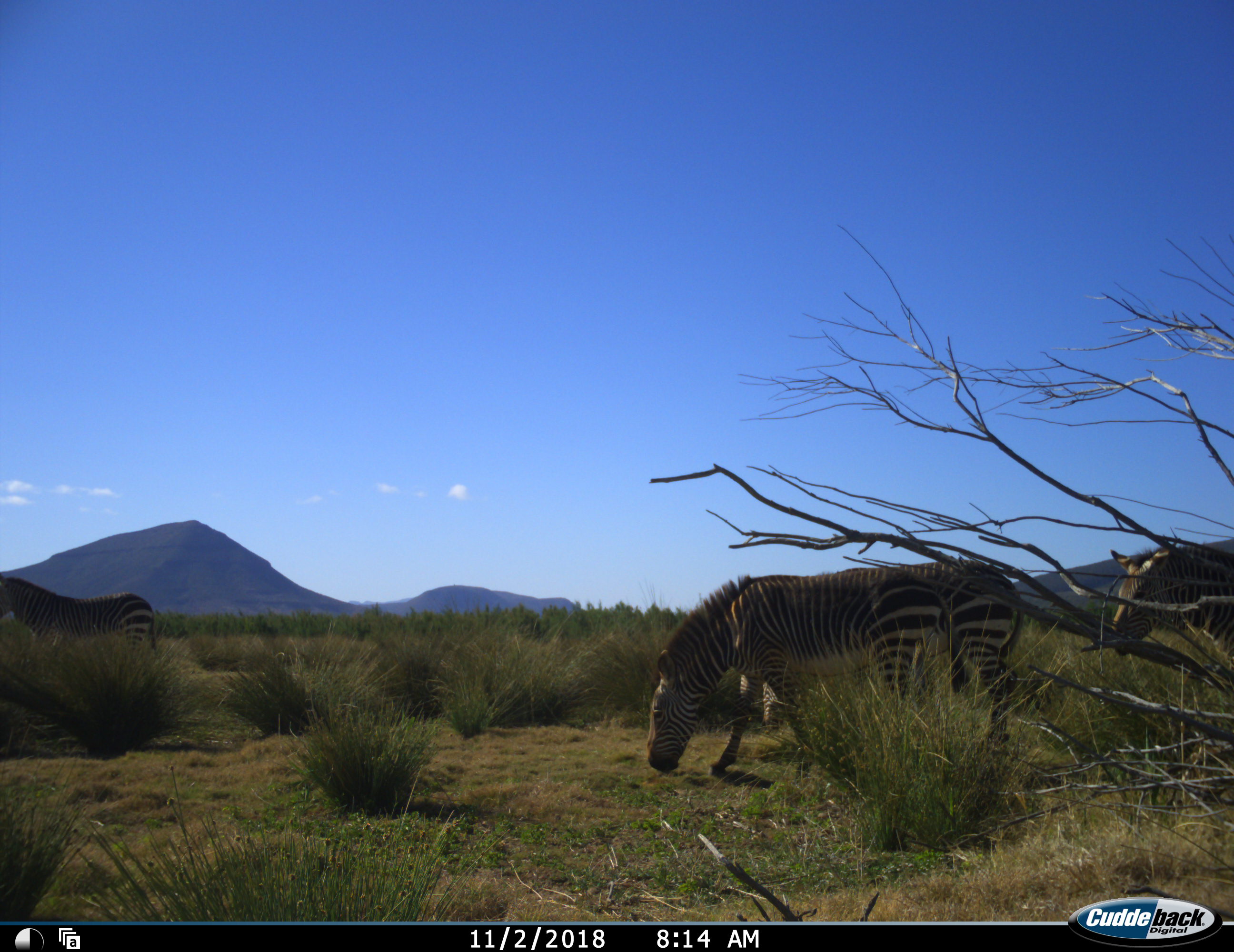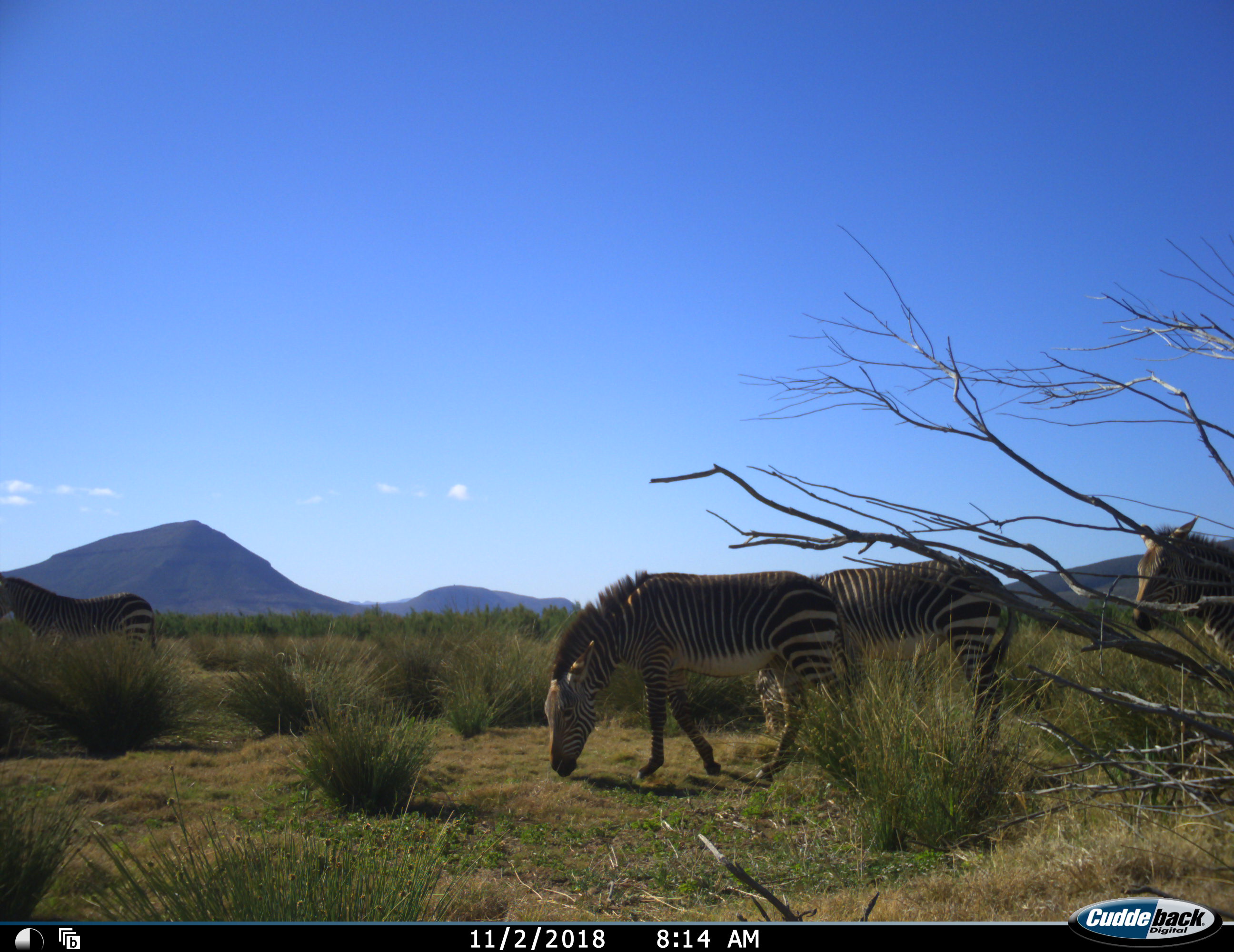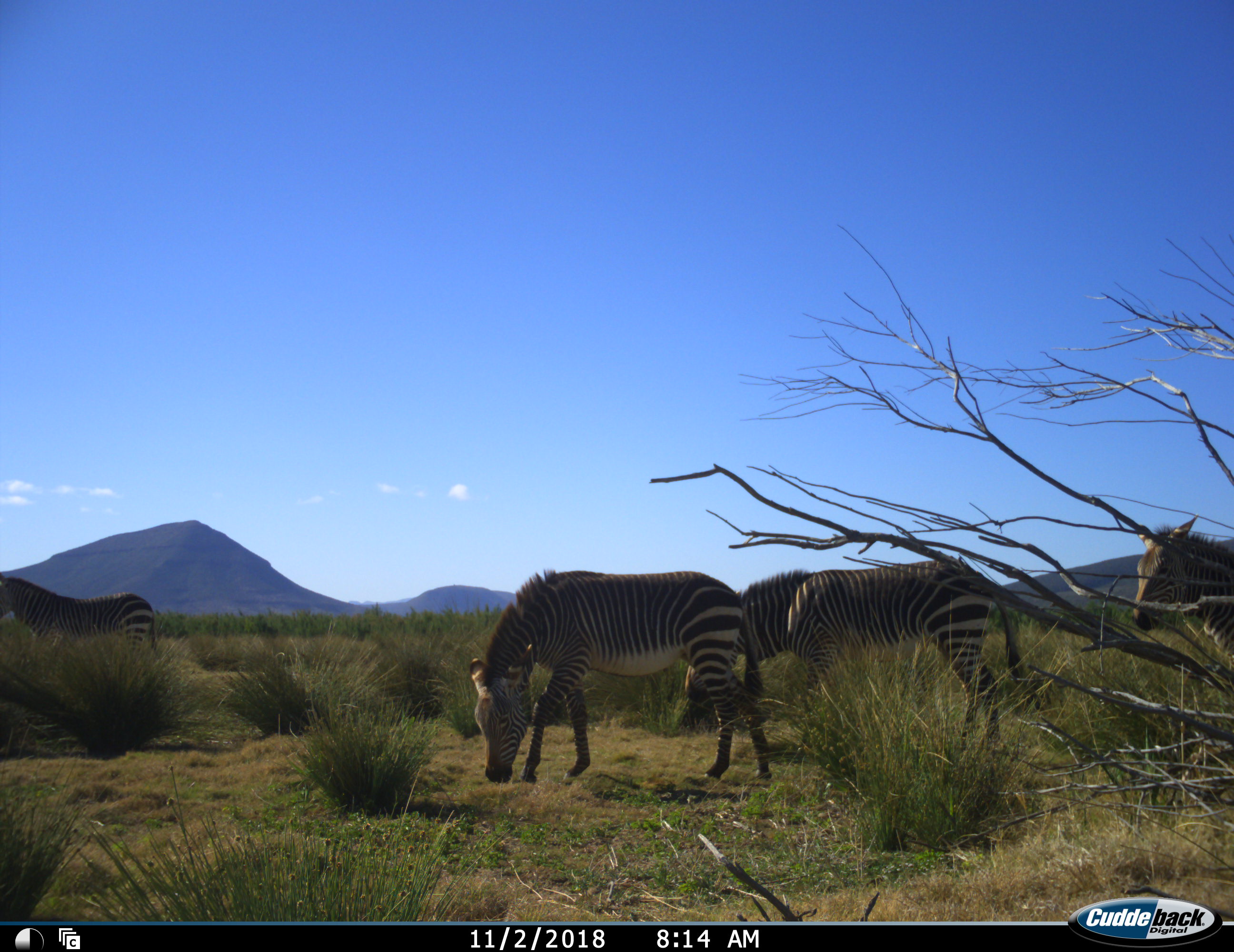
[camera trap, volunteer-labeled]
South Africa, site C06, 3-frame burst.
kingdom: Animalia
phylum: Chordata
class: Mammalia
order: Perissodactyla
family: Equidae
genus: Equus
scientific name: Equus zebra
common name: mountain zebra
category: zebramountain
Zebramountain (mountain zebra) (Equus zebra), count 4. Behavior (volunteer vote fractions): standing 30%, resting 0%, moving 60%, interacting 0%. Young present (vote fraction): 10%. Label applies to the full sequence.